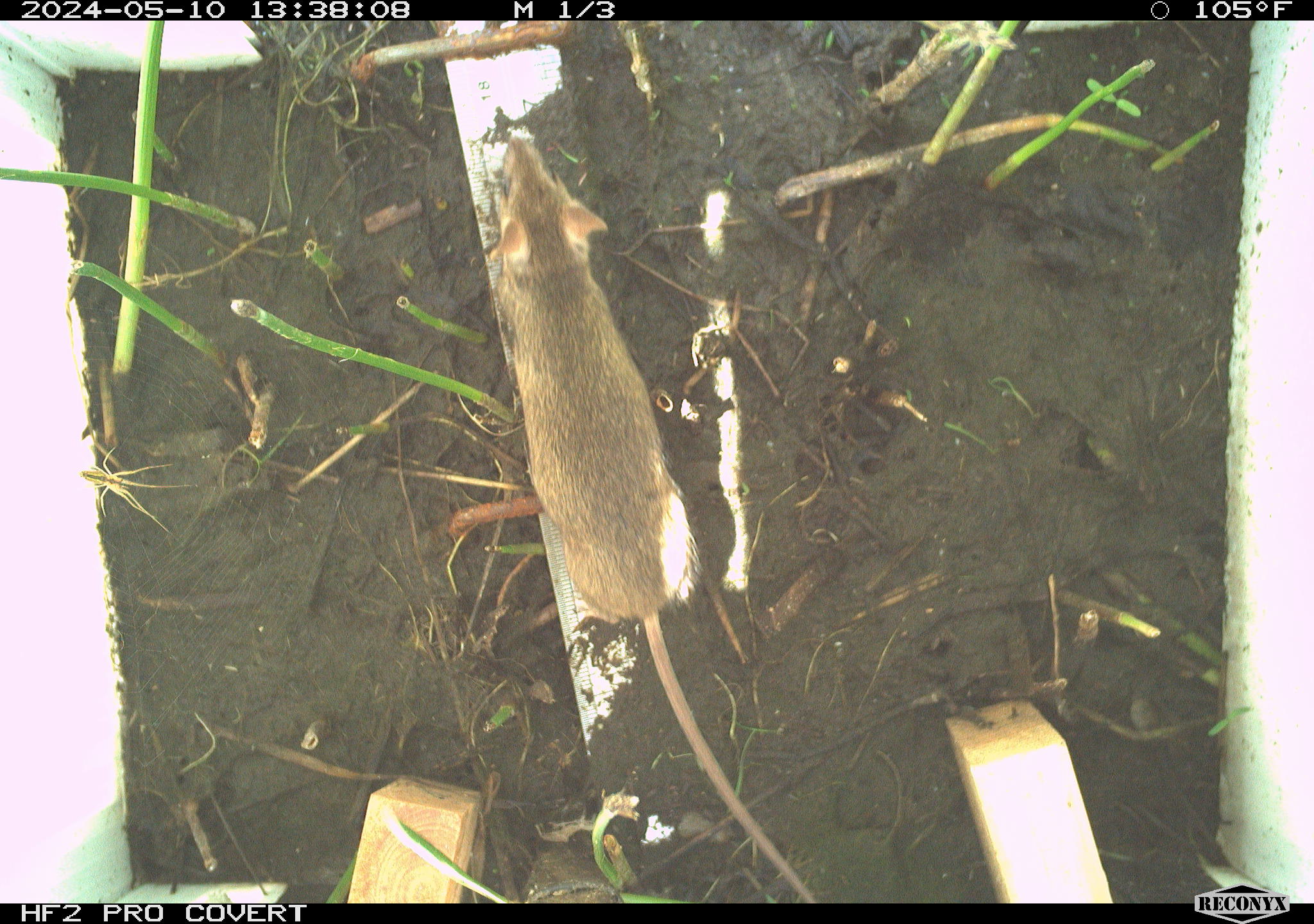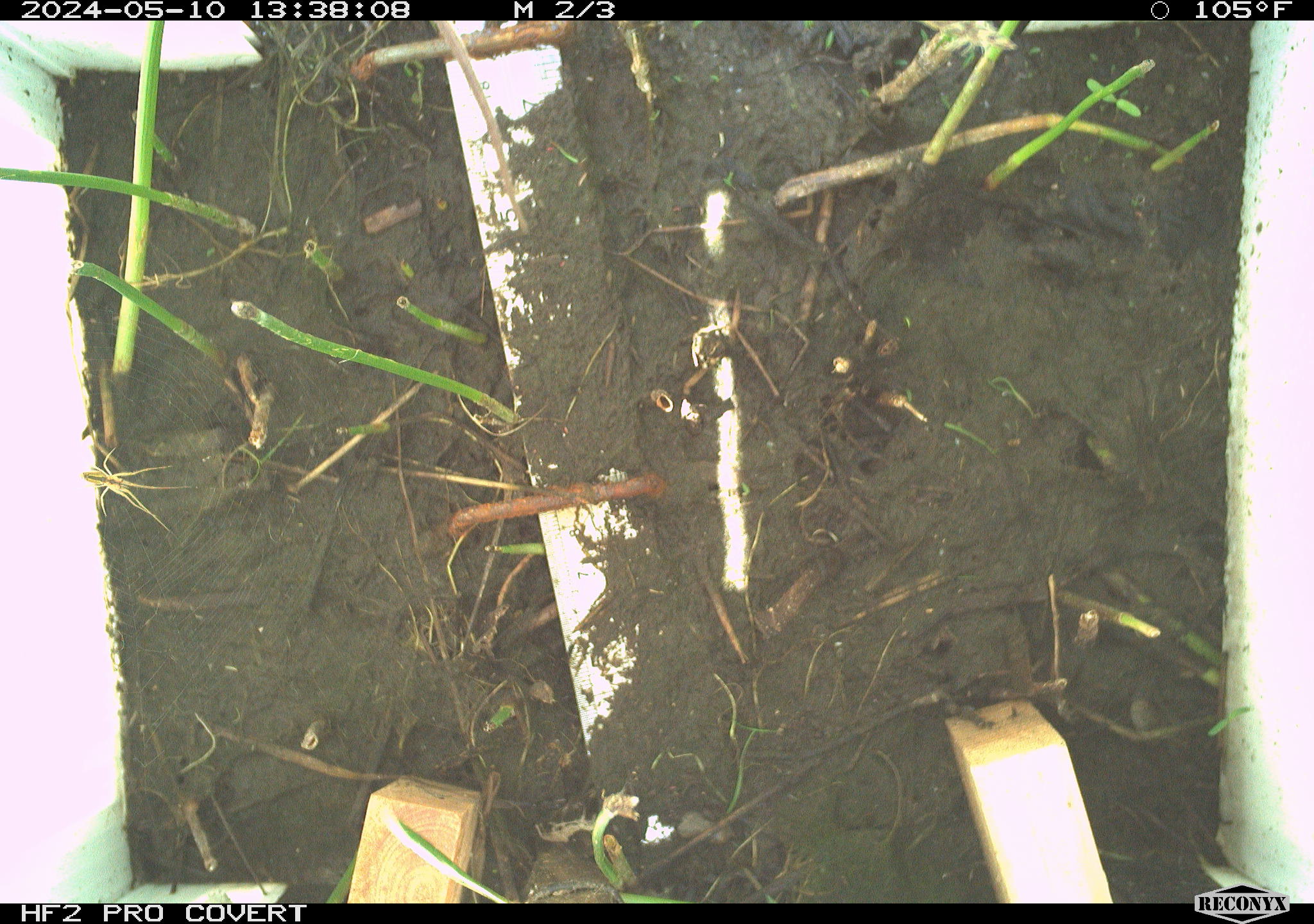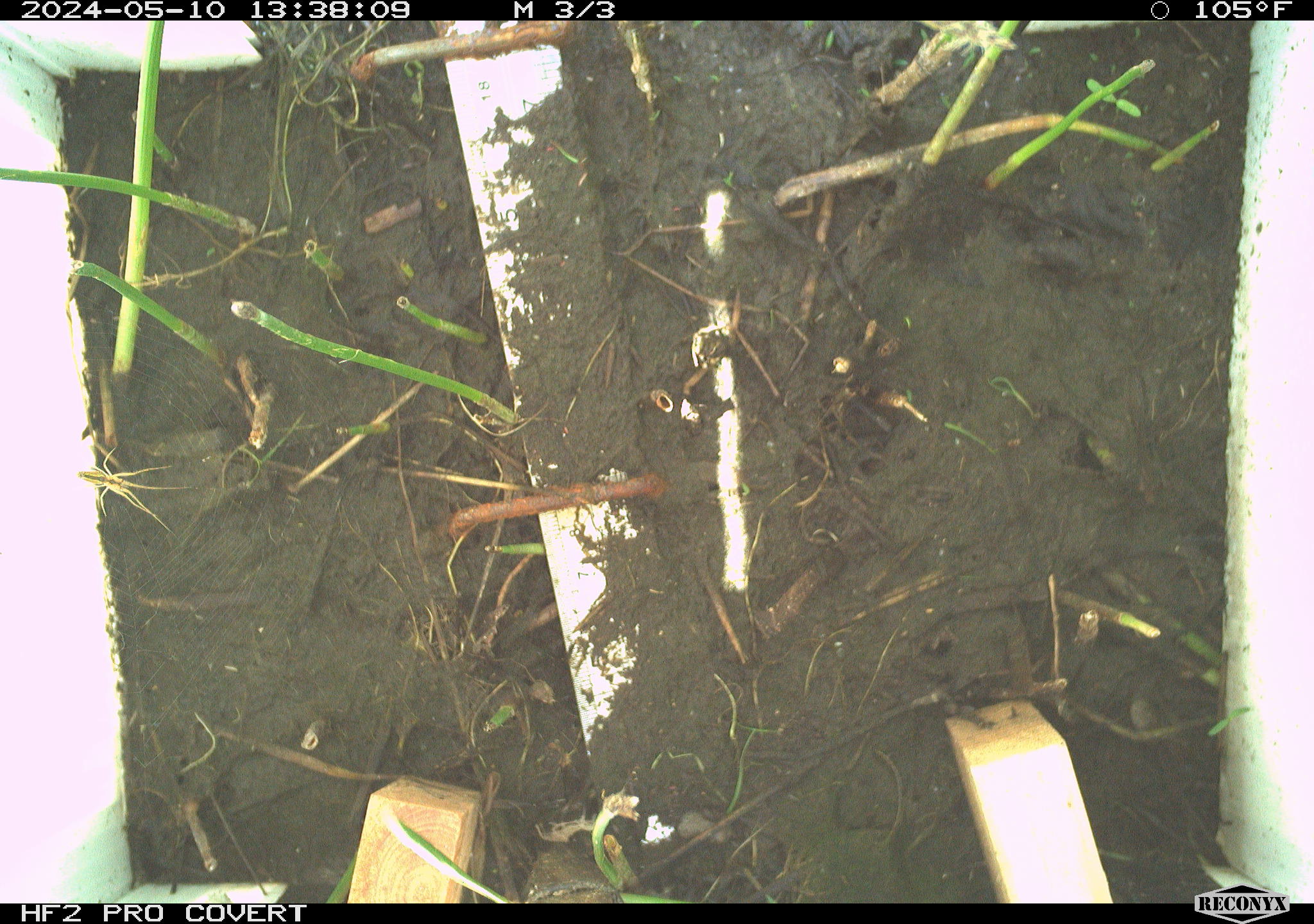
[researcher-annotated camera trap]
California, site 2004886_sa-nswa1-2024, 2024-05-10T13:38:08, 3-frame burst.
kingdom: Animalia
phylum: Chordata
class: Mammalia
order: Rodentia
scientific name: Rodentia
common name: mouse species